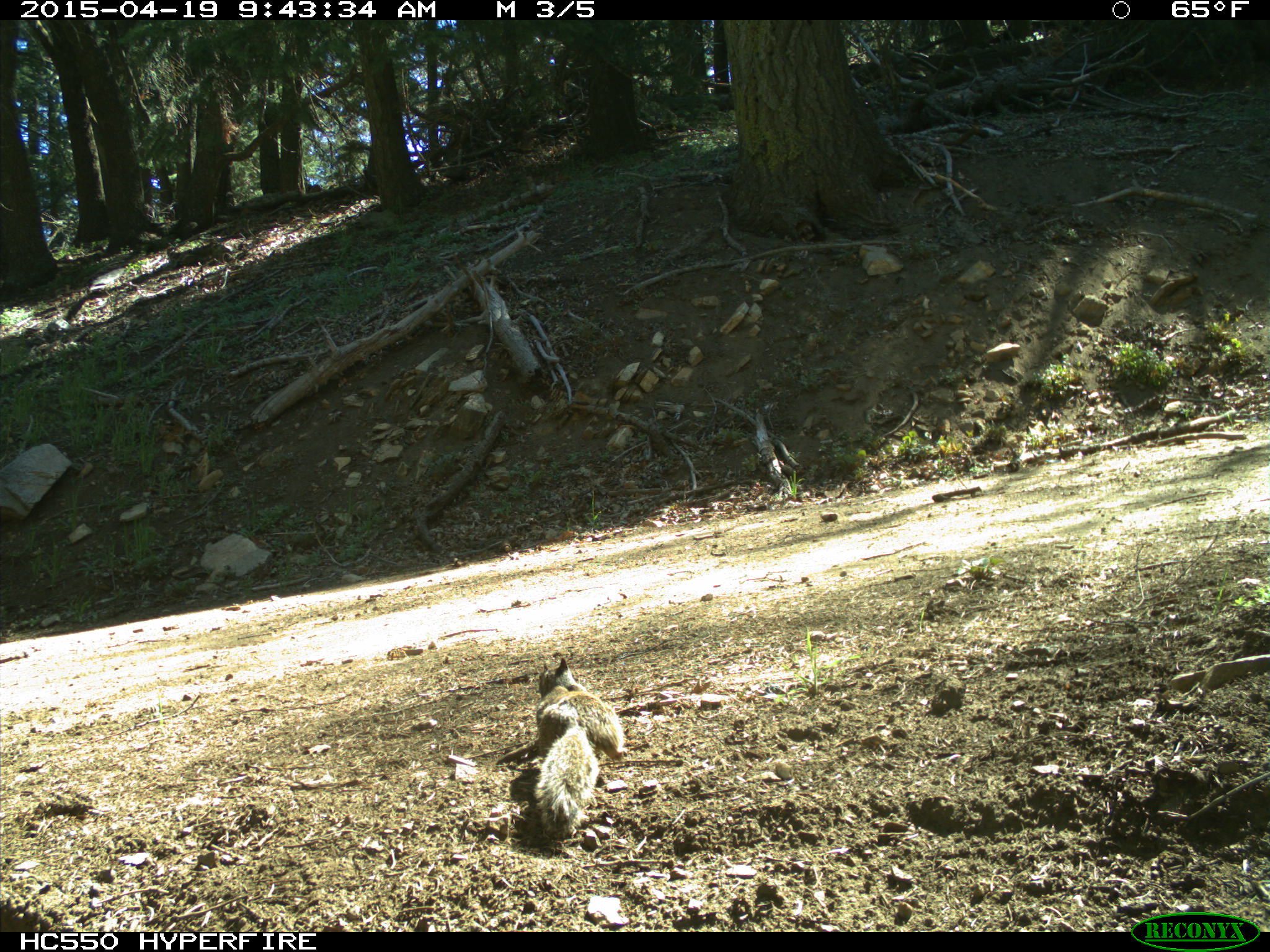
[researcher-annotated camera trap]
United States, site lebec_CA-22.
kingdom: Animalia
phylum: Chordata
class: Mammalia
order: Rodentia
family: Sciuridae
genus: Otospermophilus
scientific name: Otospermophilus beecheyi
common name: california ground squirrel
Otospermophilus beecheyi (california ground squirrel).